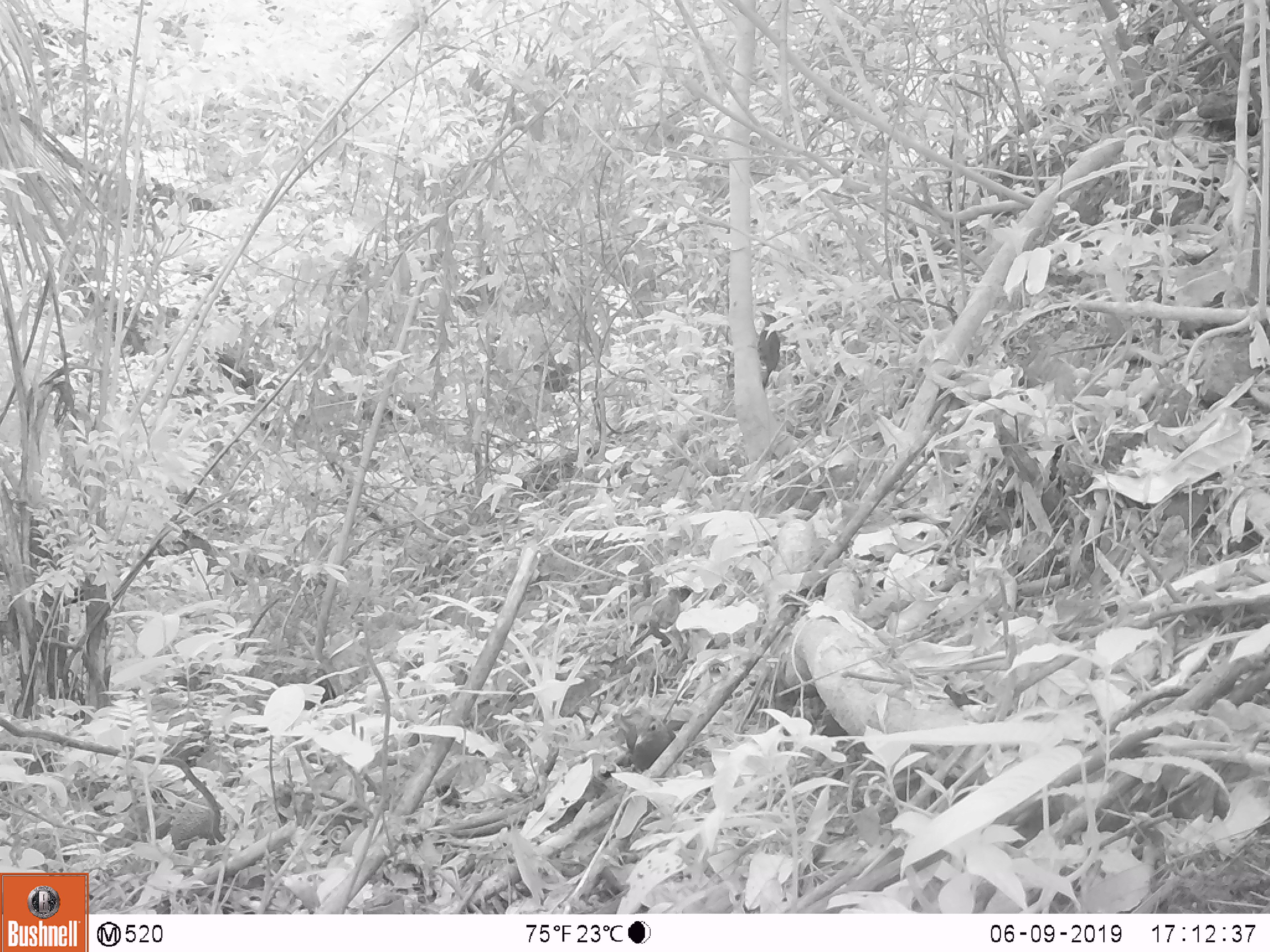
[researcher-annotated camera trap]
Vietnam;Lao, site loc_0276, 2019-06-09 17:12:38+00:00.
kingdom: Animalia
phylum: Chordata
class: Aves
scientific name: Aves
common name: bird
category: unidentified bird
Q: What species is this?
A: Unidentified bird (bird) (Aves).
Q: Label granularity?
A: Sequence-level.